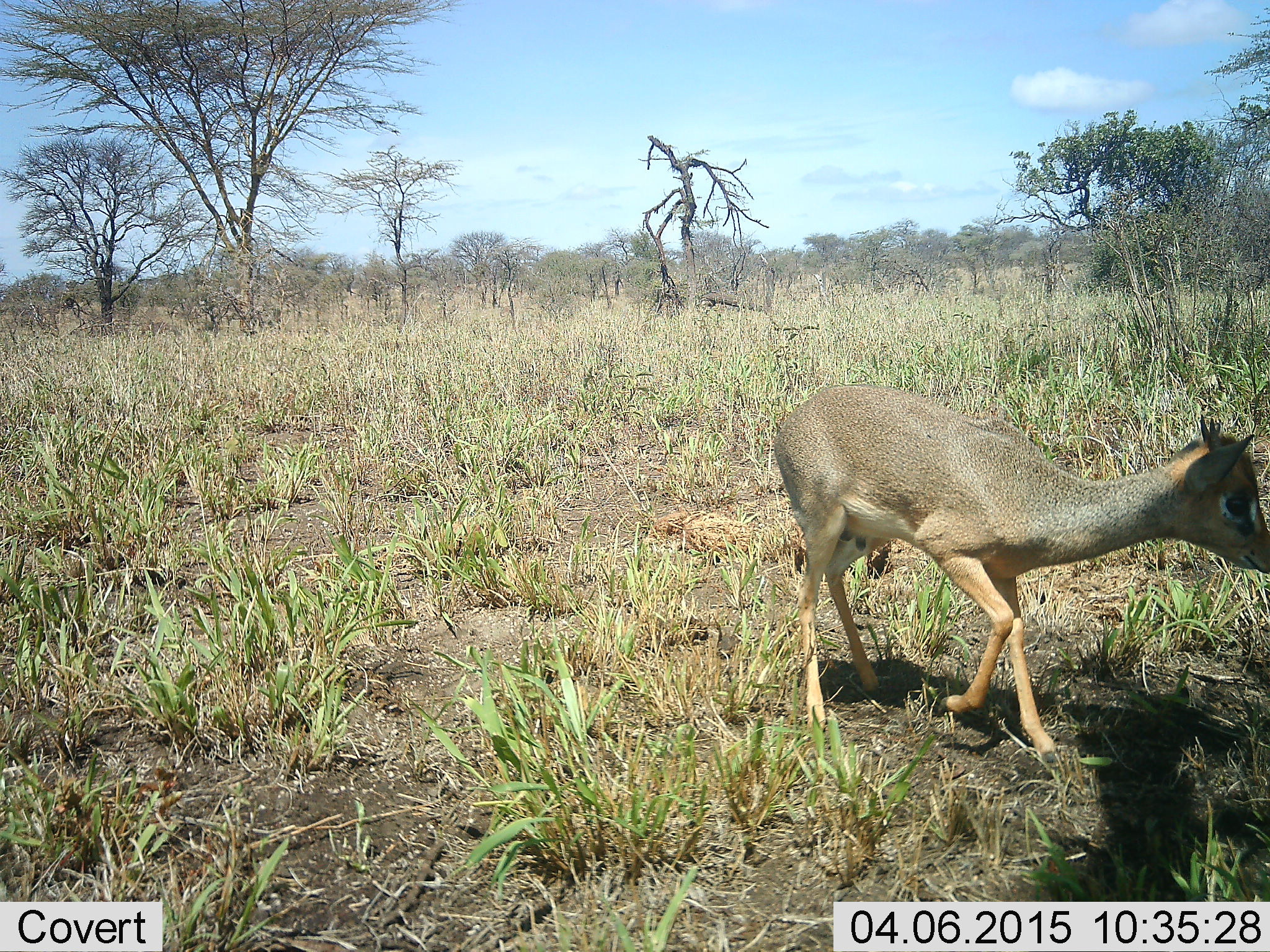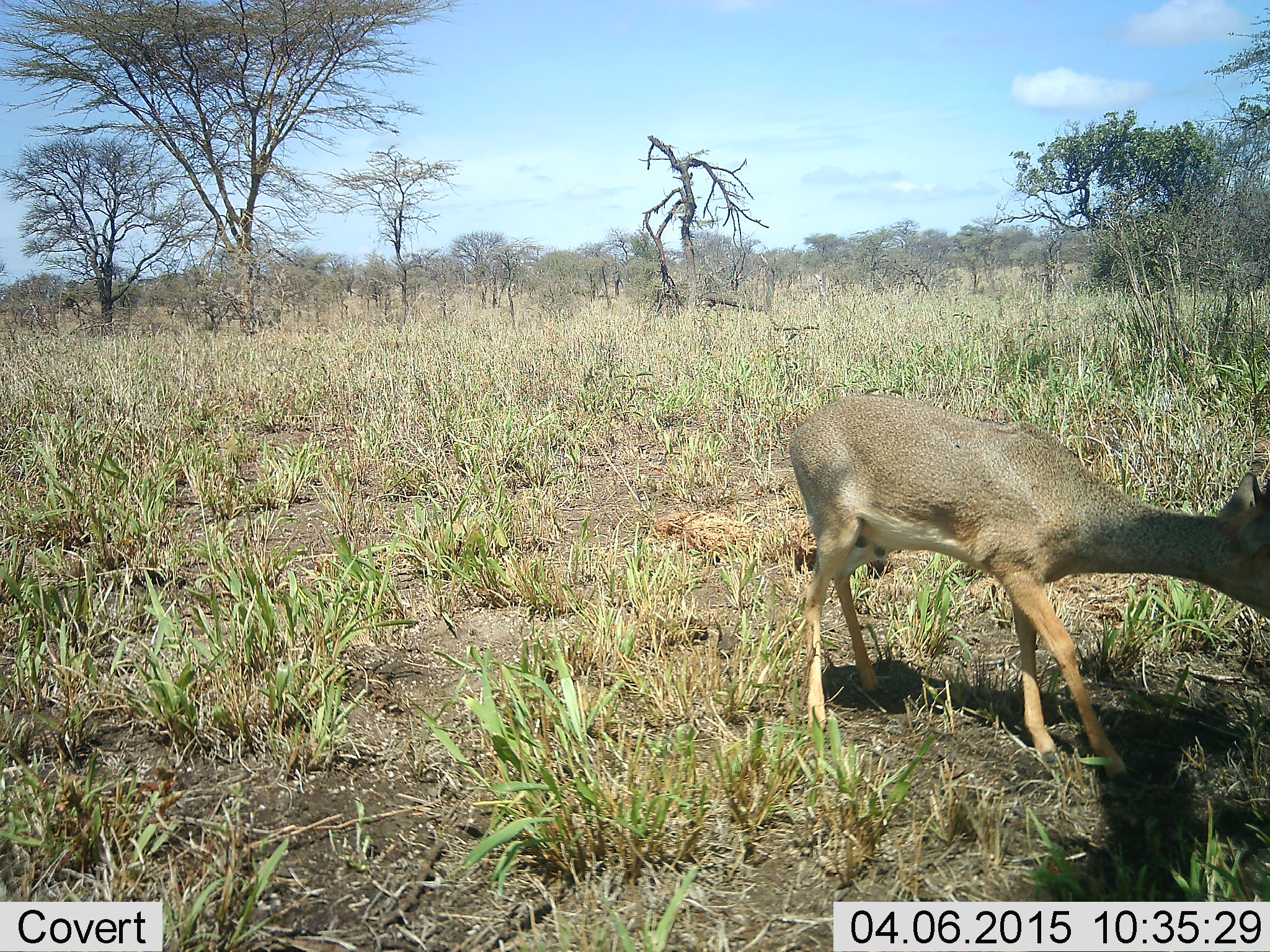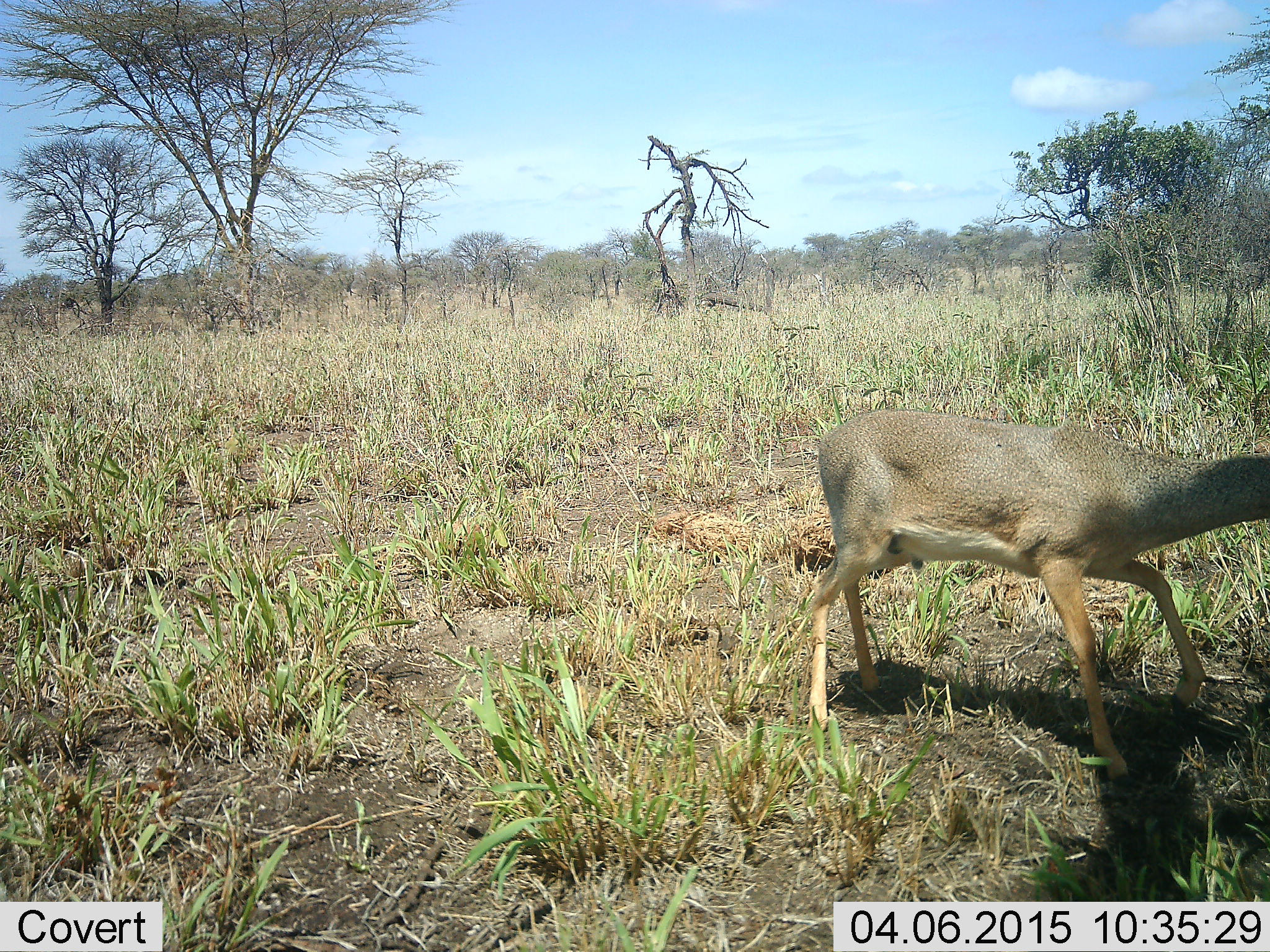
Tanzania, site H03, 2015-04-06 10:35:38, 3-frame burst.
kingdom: Animalia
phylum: Chordata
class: Mammalia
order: Artiodactyla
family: Bovidae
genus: Madoqua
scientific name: Madoqua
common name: dikdik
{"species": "dikdik (Madoqua)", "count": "1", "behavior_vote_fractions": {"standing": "10%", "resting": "0%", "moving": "80%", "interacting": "0%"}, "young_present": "0%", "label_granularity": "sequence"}